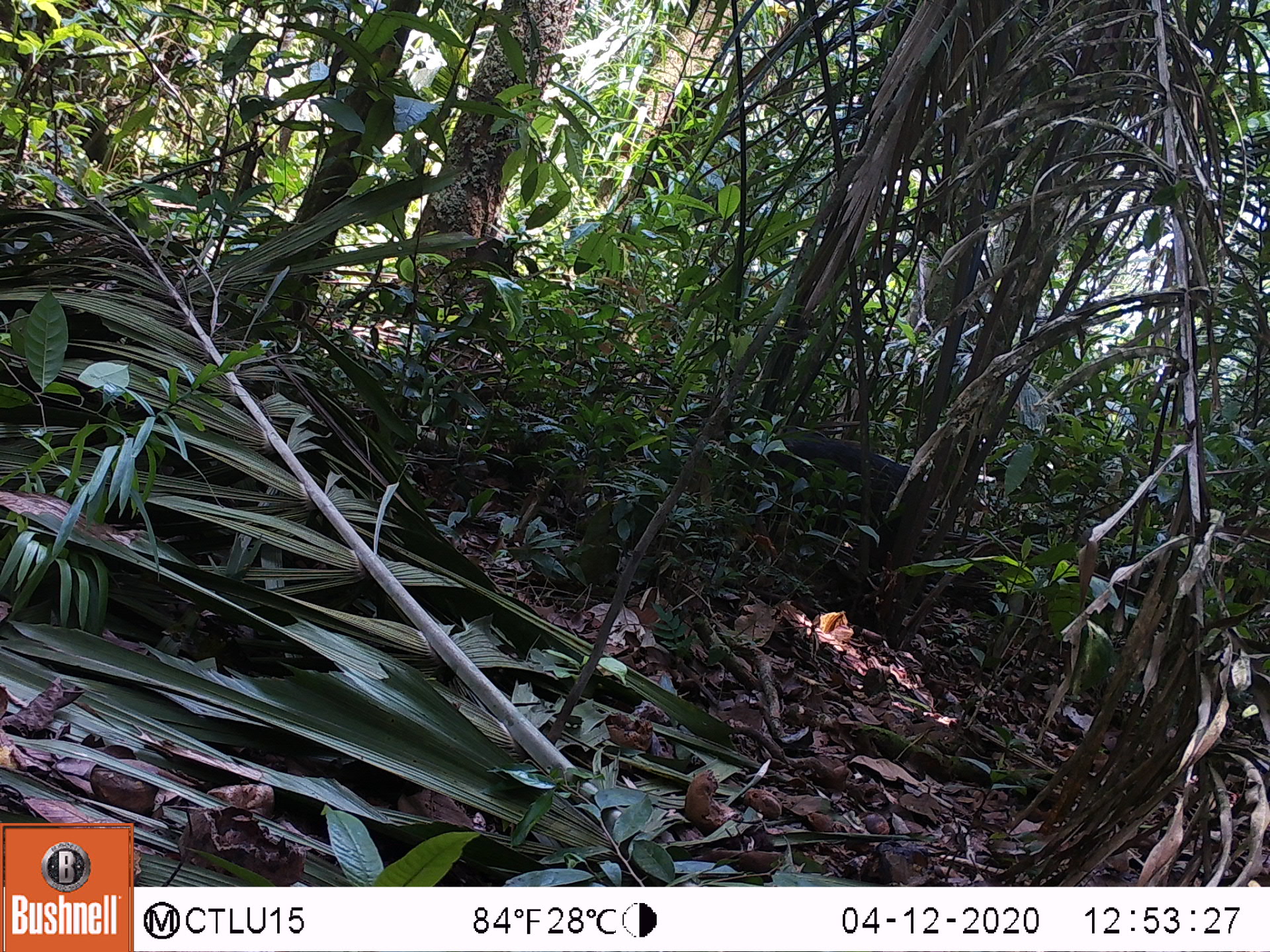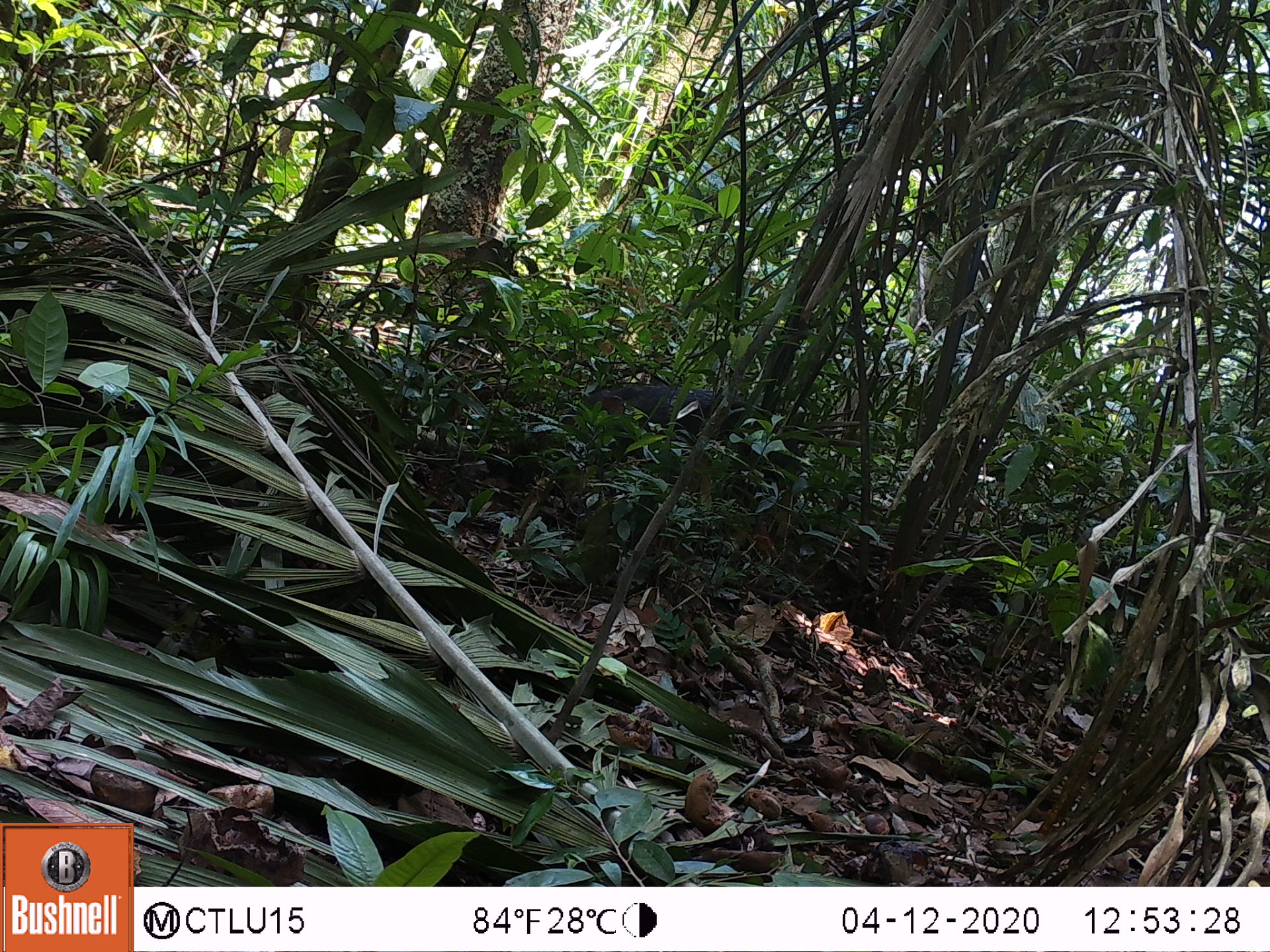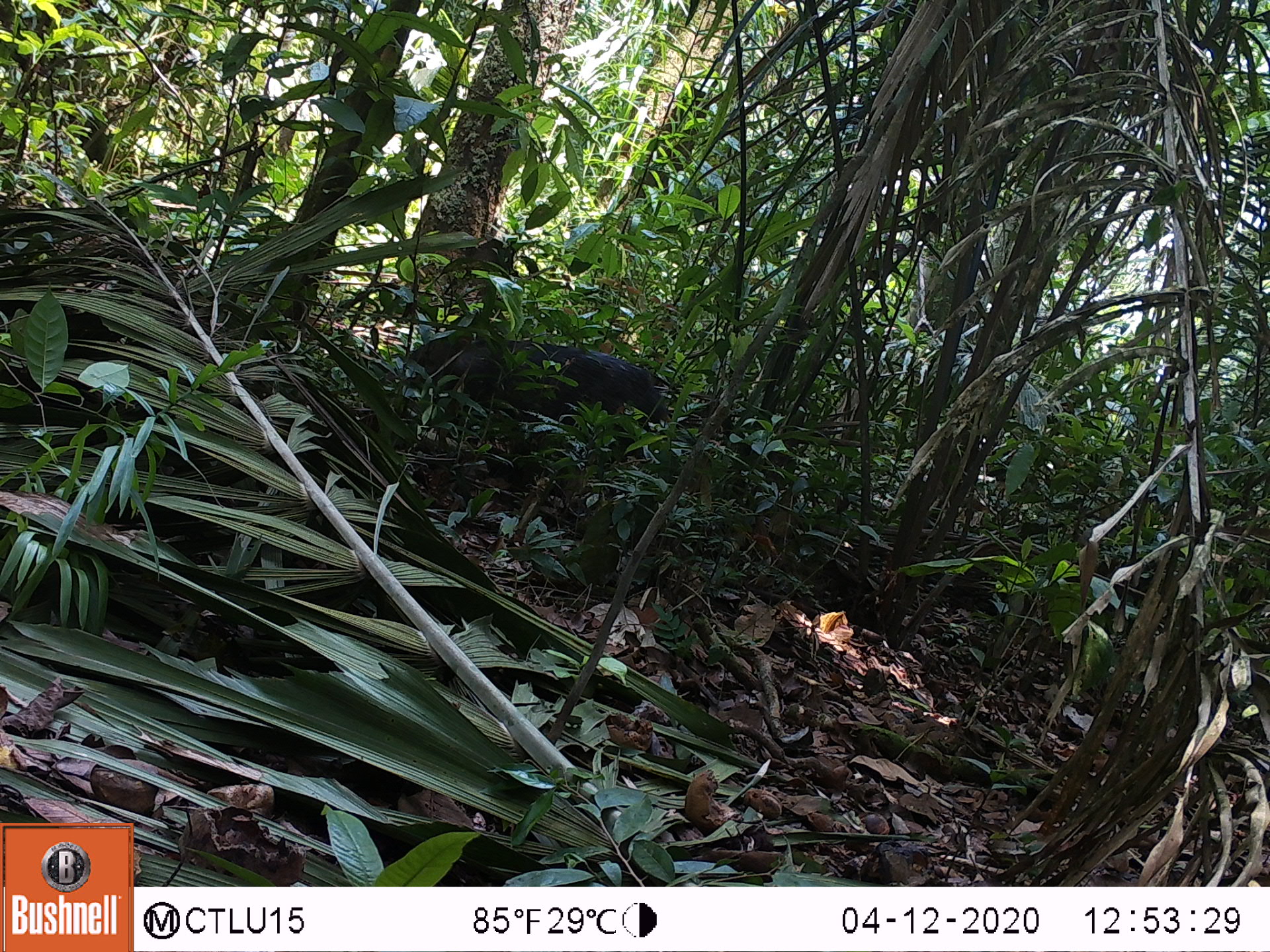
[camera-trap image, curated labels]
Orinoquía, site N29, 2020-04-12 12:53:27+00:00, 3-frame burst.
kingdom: Animalia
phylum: Chordata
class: Mammalia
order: Artiodactyla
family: Tayassuidae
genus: Tayassu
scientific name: Tayassu pecari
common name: white-lipped peccary